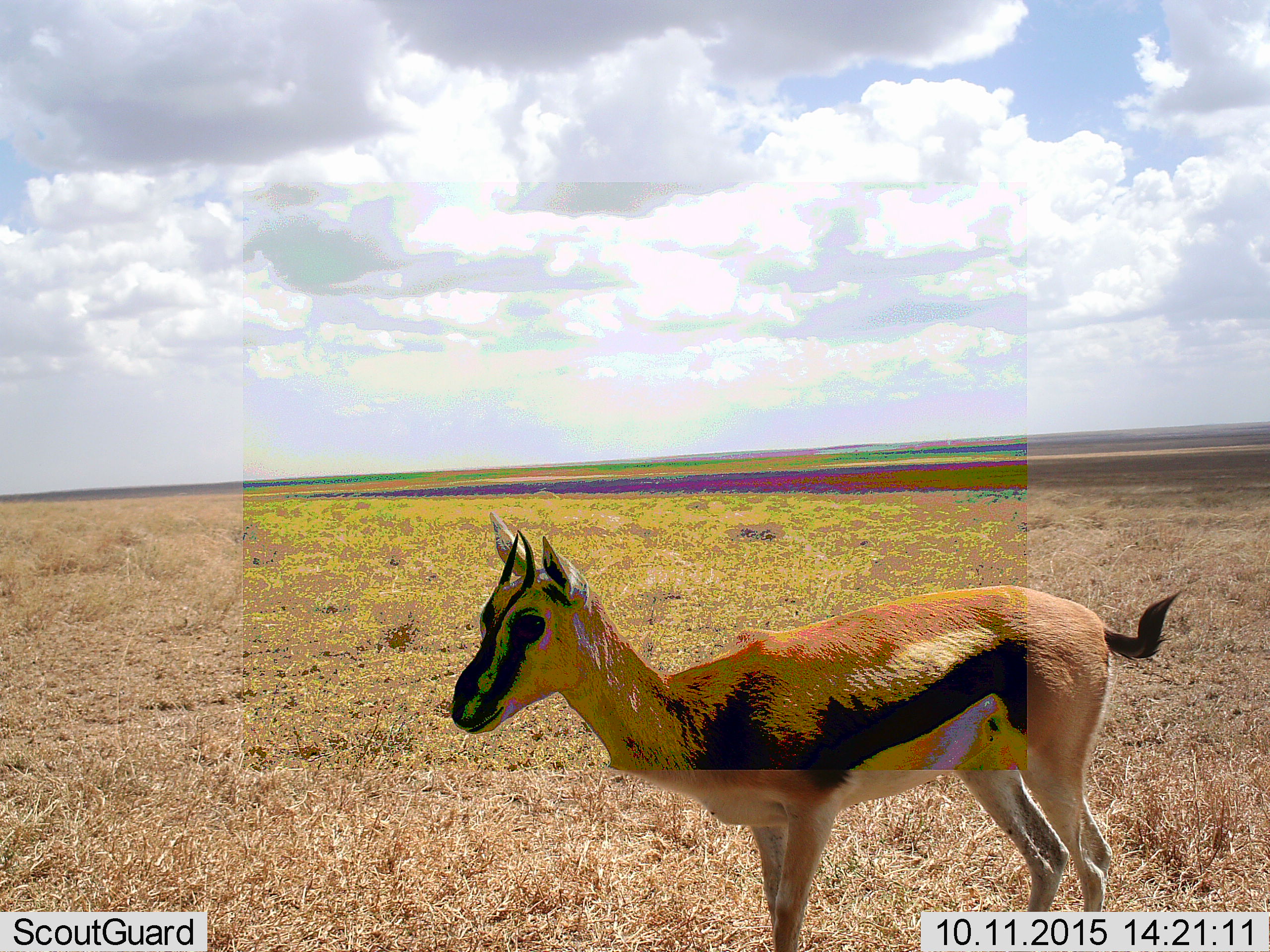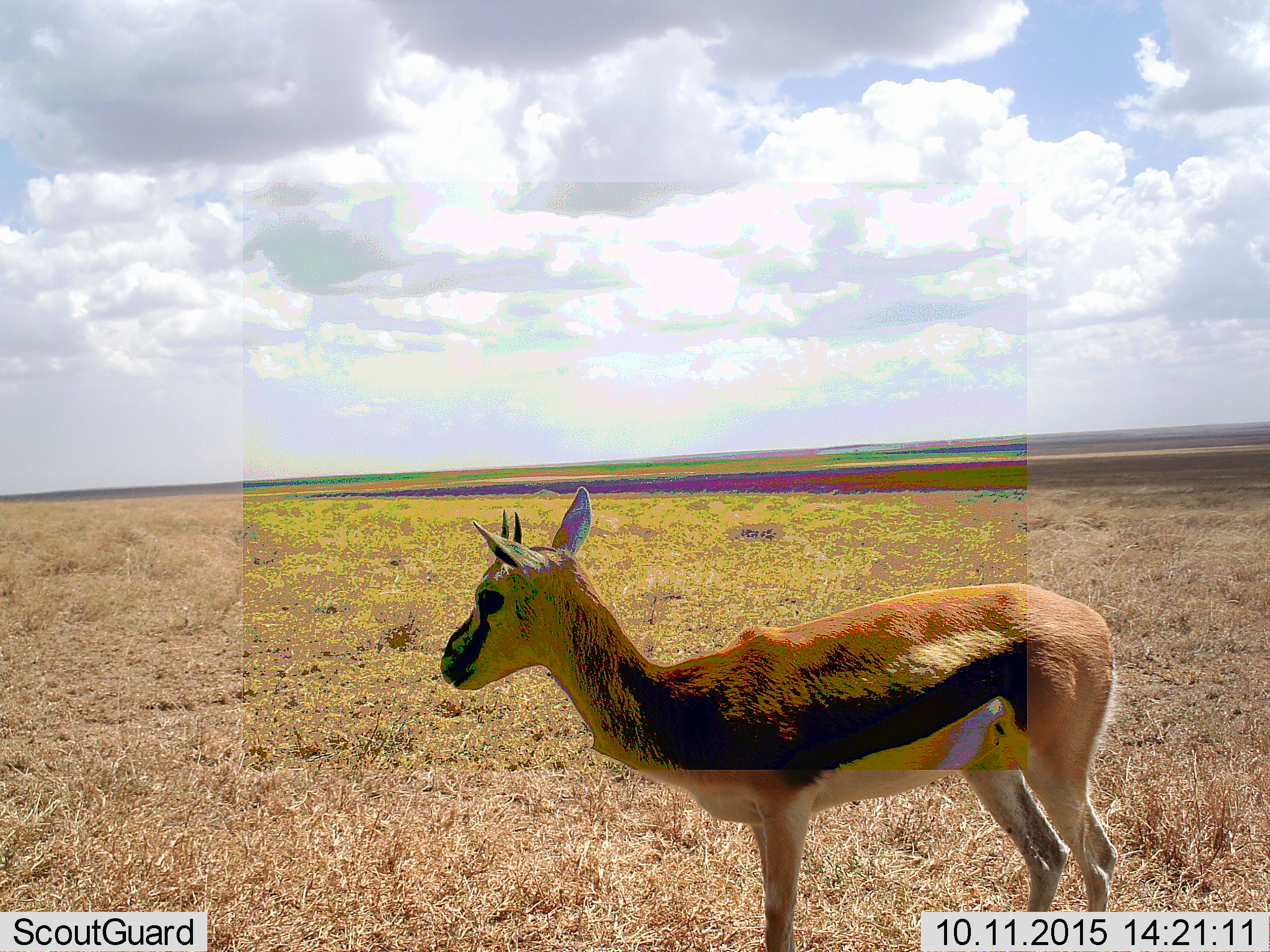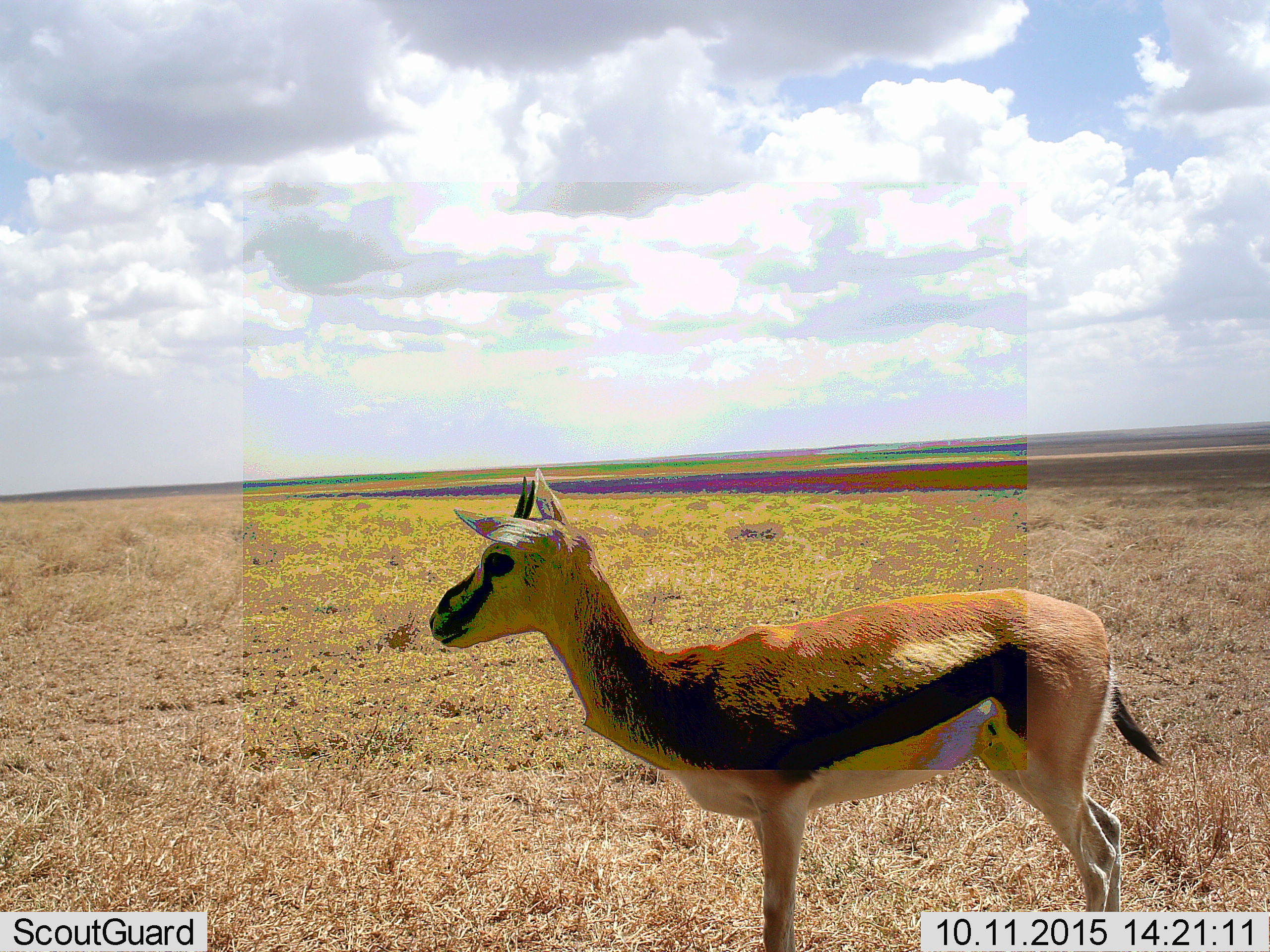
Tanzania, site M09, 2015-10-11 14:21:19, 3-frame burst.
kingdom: Animalia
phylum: Chordata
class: Mammalia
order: Artiodactyla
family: Bovidae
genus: Eudorcas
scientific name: Eudorcas thomsonii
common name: thomson's gazelle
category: gazellethomsons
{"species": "gazellethomsons (thomson's gazelle) (Eudorcas thomsonii)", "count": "1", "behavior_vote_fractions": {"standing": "100%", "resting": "0%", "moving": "10%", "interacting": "0%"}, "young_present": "10%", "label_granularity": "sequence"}